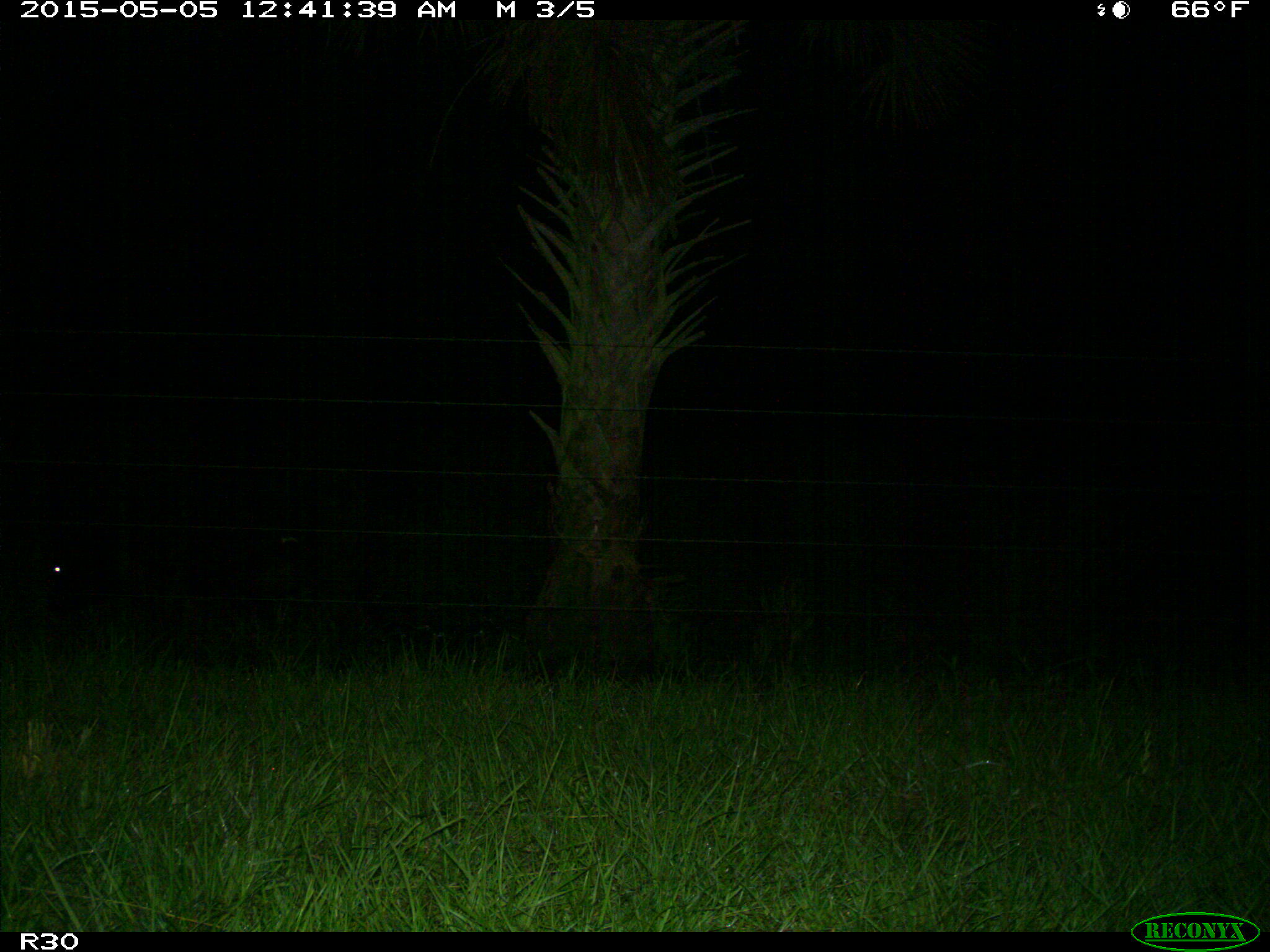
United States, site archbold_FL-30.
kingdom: Animalia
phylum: Chordata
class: Mammalia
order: Artiodactyla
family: Bovidae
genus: Bos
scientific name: Bos taurus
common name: domestic cow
Bos taurus (domestic cow).